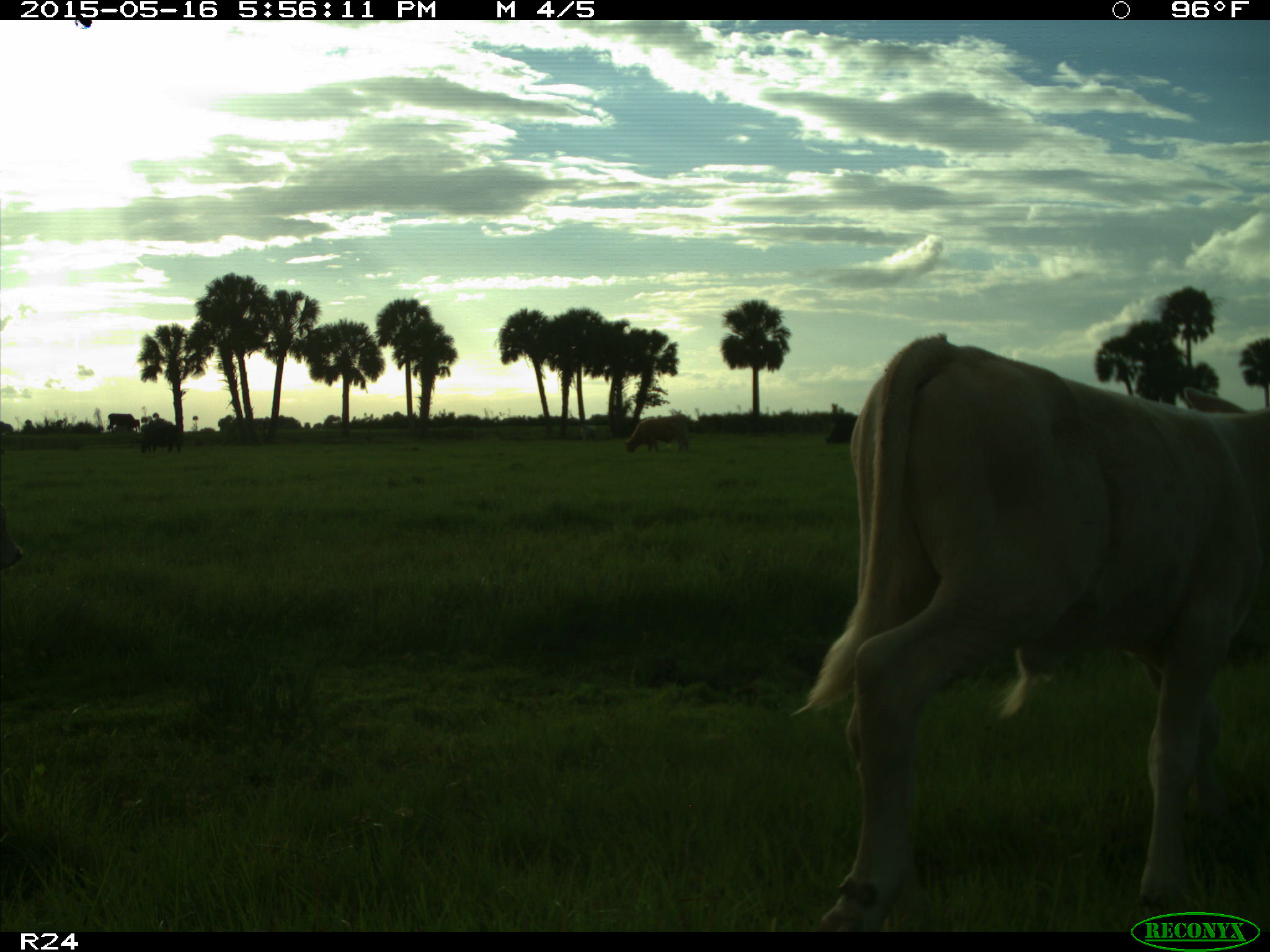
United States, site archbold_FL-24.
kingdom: Animalia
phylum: Chordata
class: Mammalia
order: Artiodactyla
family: Bovidae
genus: Bos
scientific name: Bos taurus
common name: domestic cow